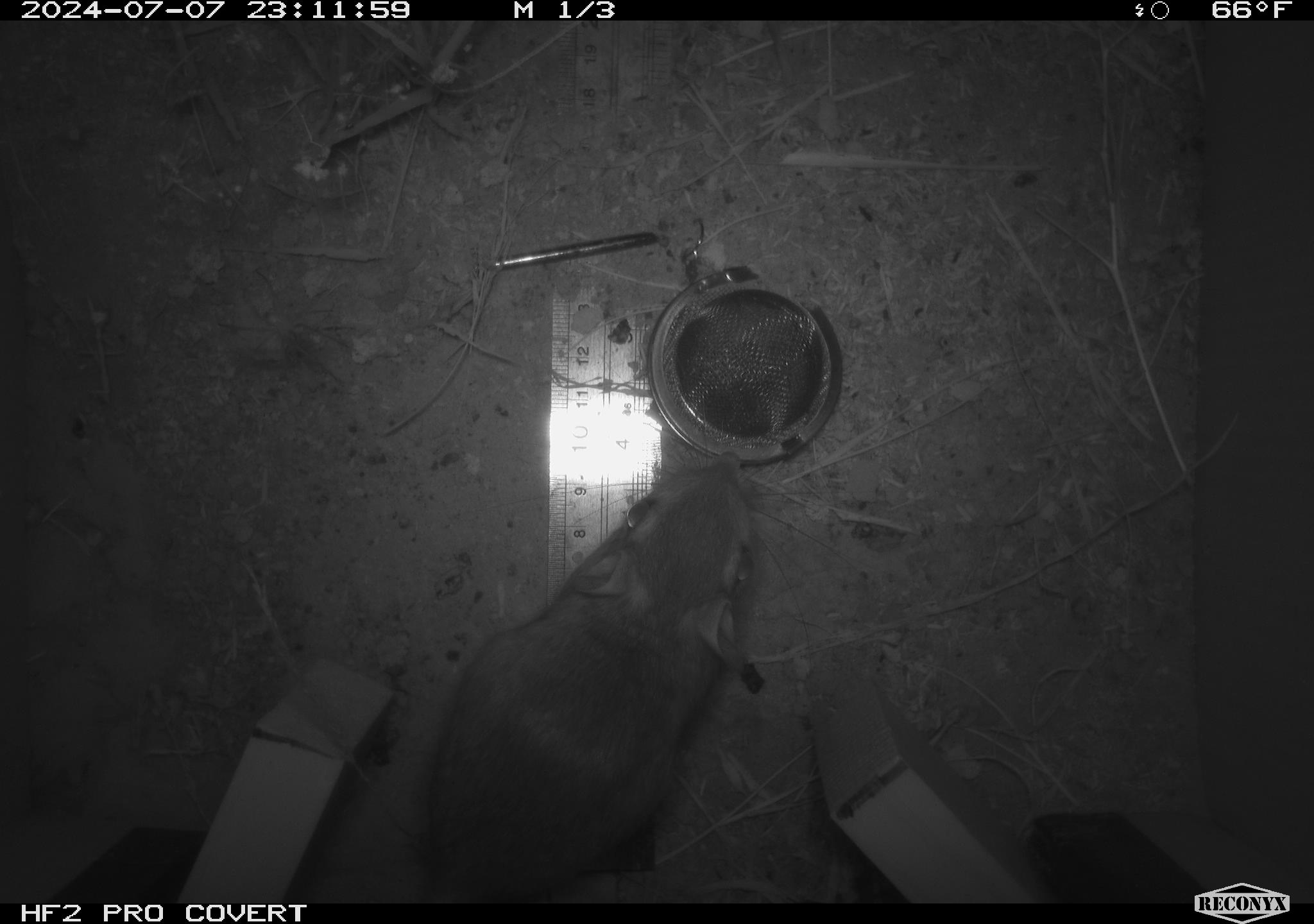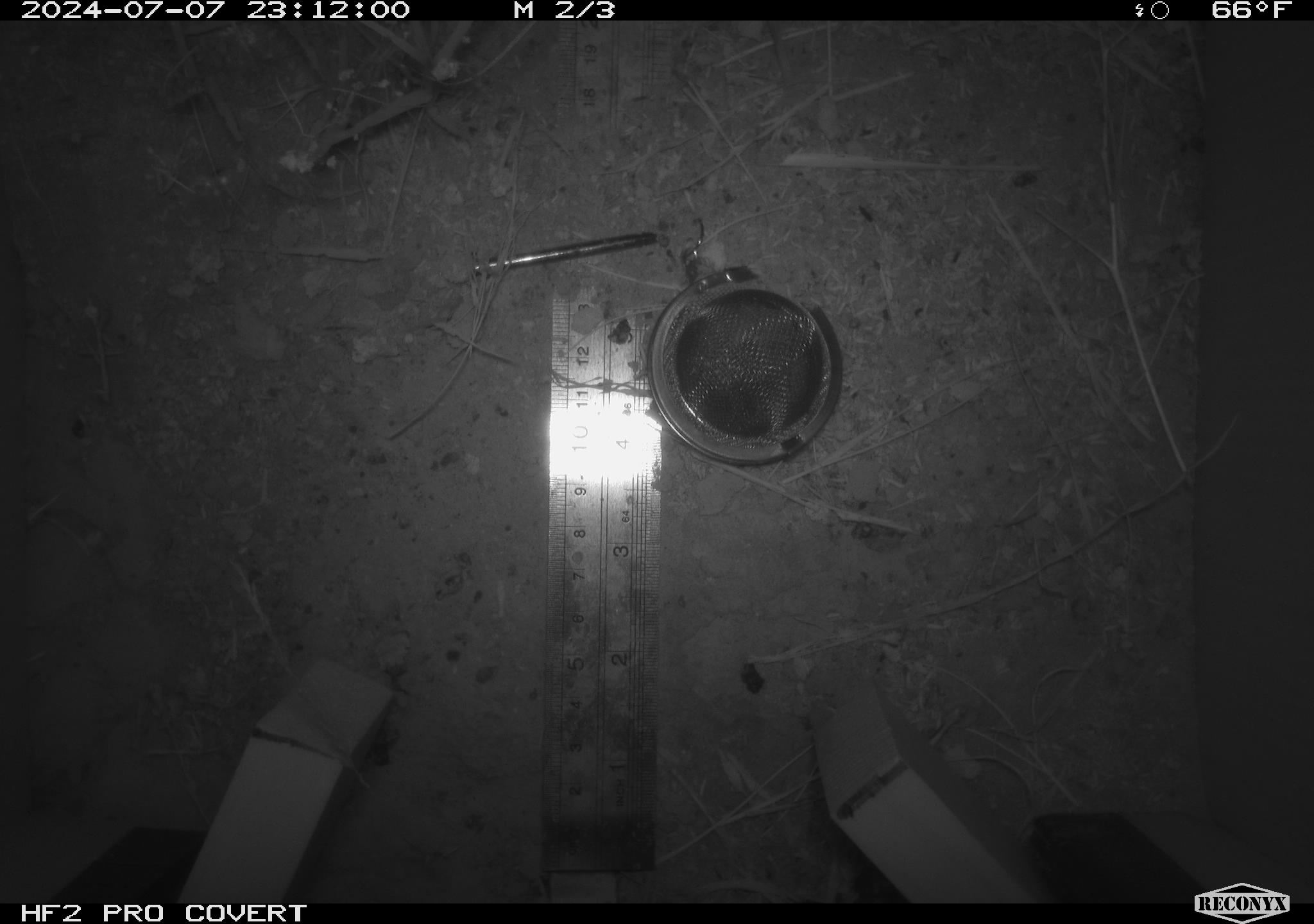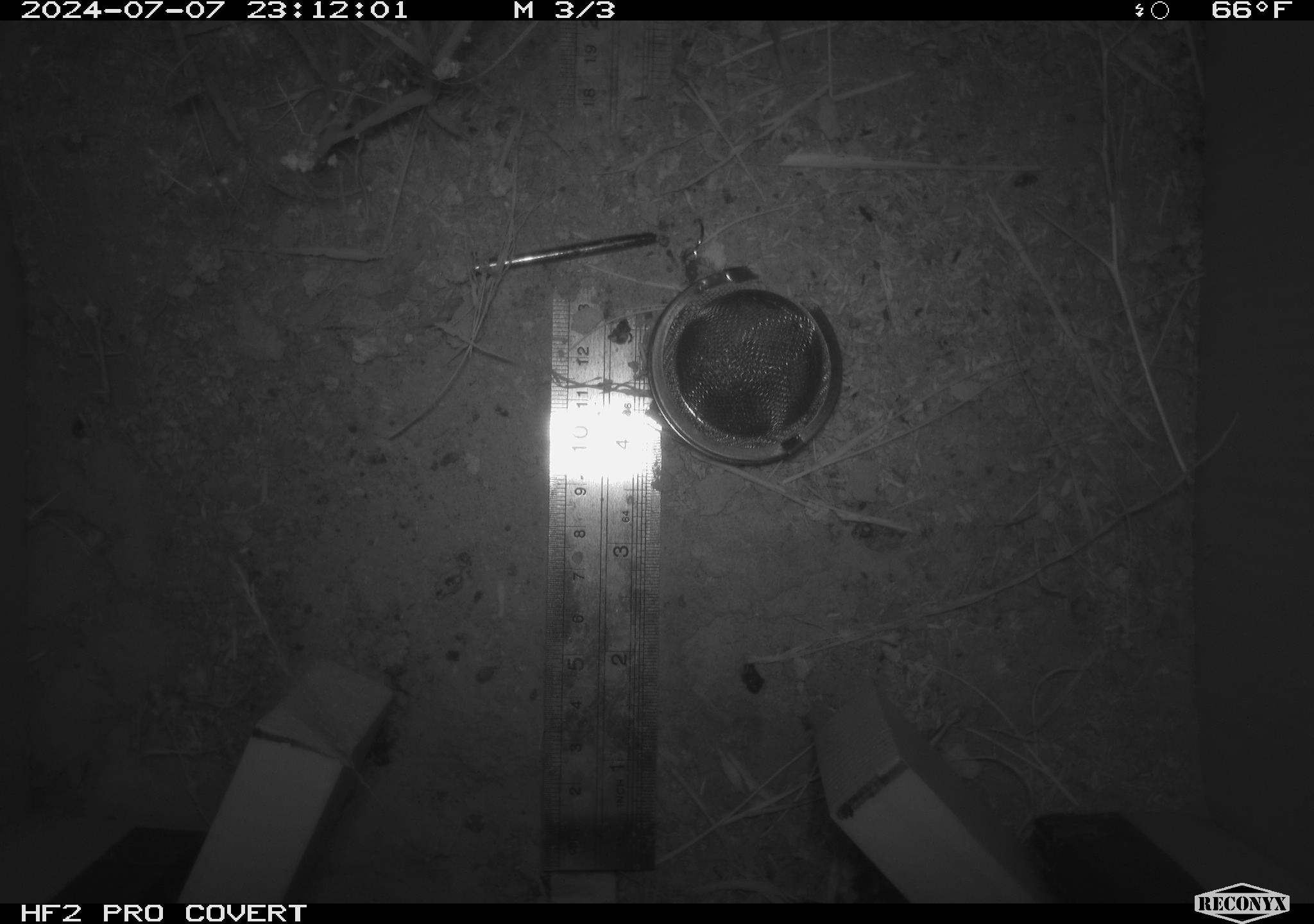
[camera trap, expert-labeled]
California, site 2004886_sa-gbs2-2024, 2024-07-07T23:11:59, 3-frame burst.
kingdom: Animalia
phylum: Chordata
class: Mammalia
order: Rodentia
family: Heteromyidae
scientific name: Heteromyidae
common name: kangaroo rats and pocket mice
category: heteromyidae family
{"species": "heteromyidae family (kangaroo rats and pocket mice) (Heteromyidae)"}